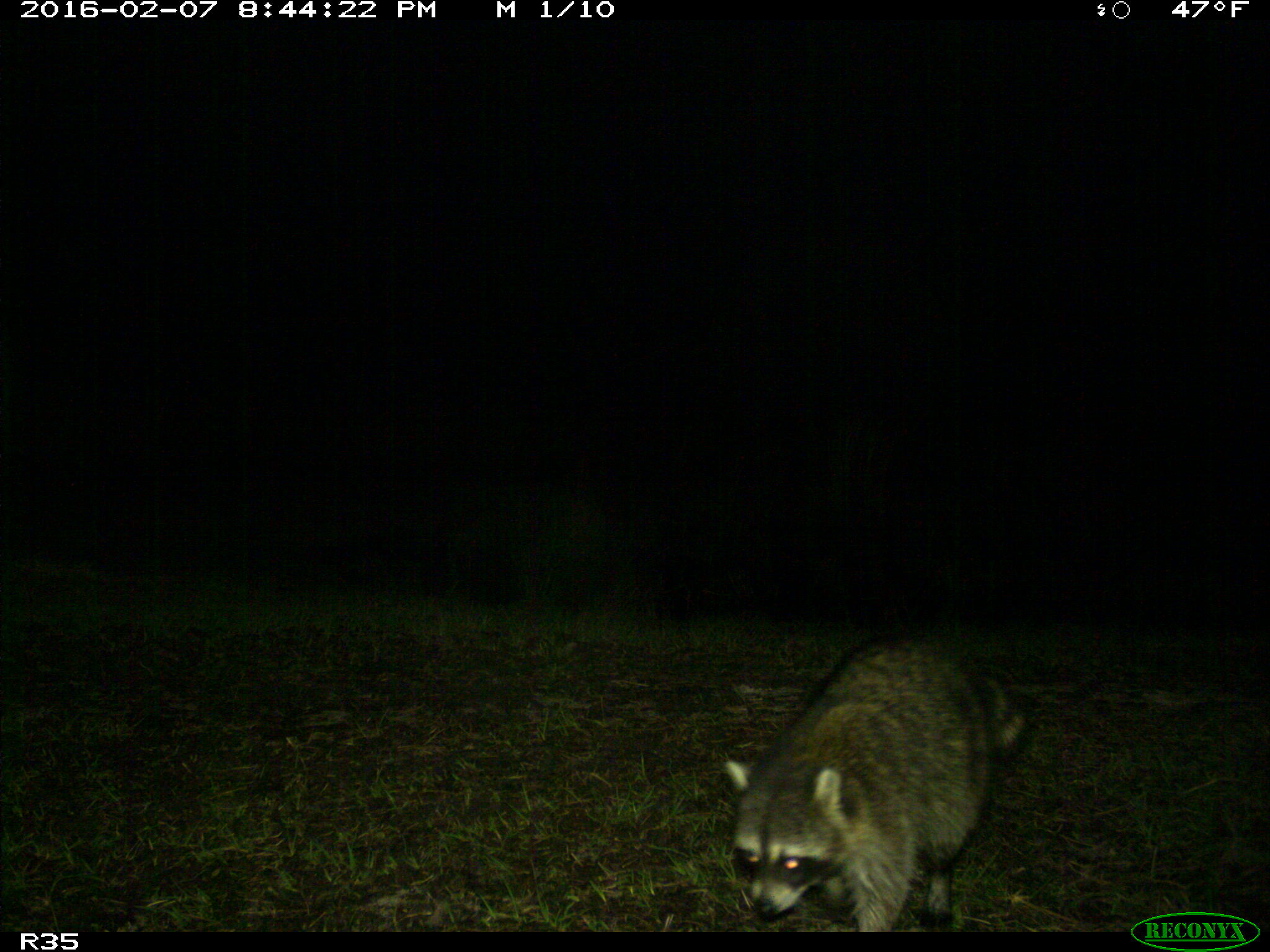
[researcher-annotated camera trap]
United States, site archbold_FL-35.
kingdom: Animalia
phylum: Chordata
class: Mammalia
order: Carnivora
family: Procyonidae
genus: Procyon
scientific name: Procyon lotor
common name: common raccoon